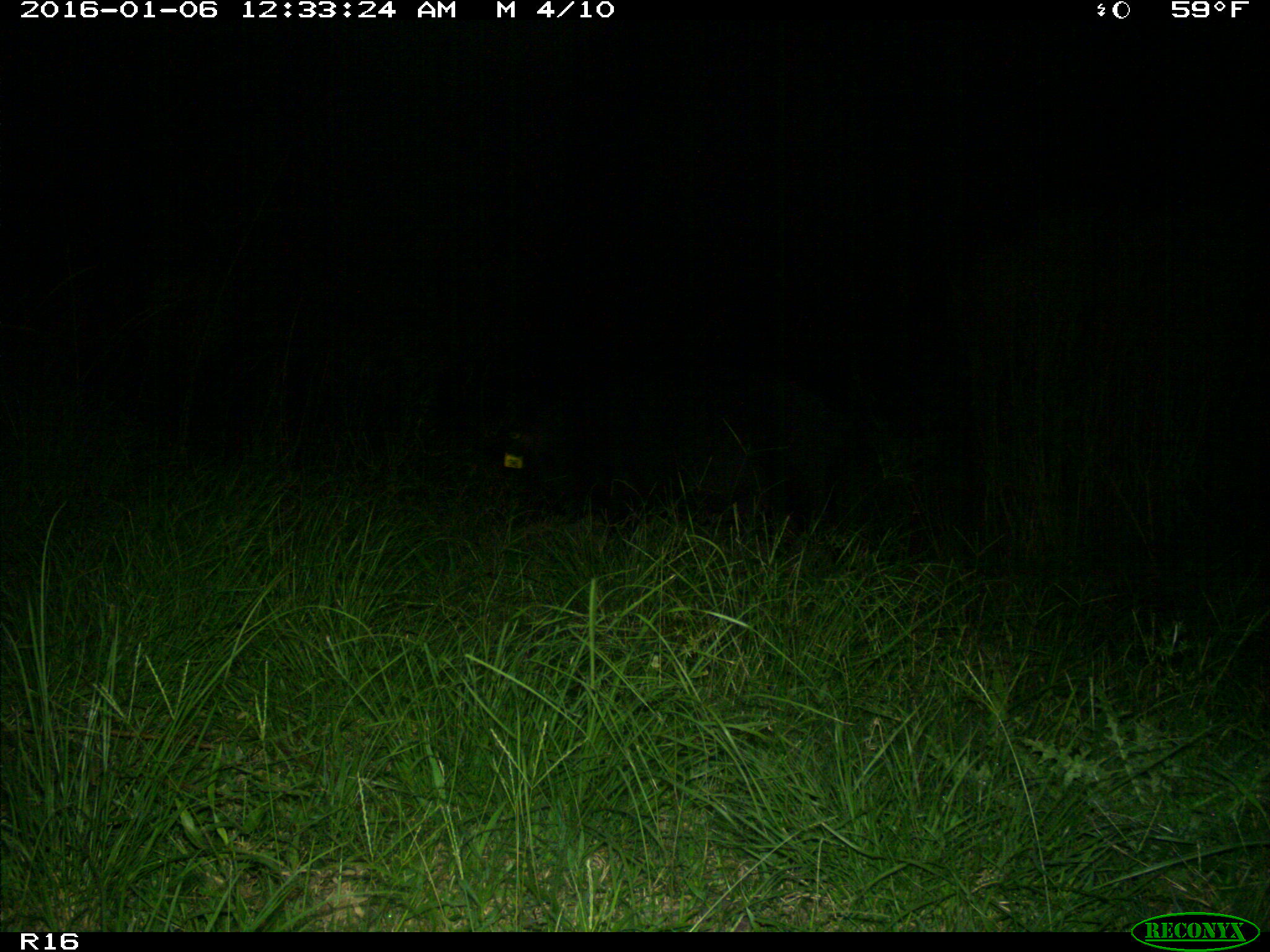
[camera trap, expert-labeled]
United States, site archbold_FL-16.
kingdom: Animalia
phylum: Chordata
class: Mammalia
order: Artiodactyla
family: Suidae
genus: Sus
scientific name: Sus scrofa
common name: wild boar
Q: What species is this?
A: Sus scrofa (wild boar).